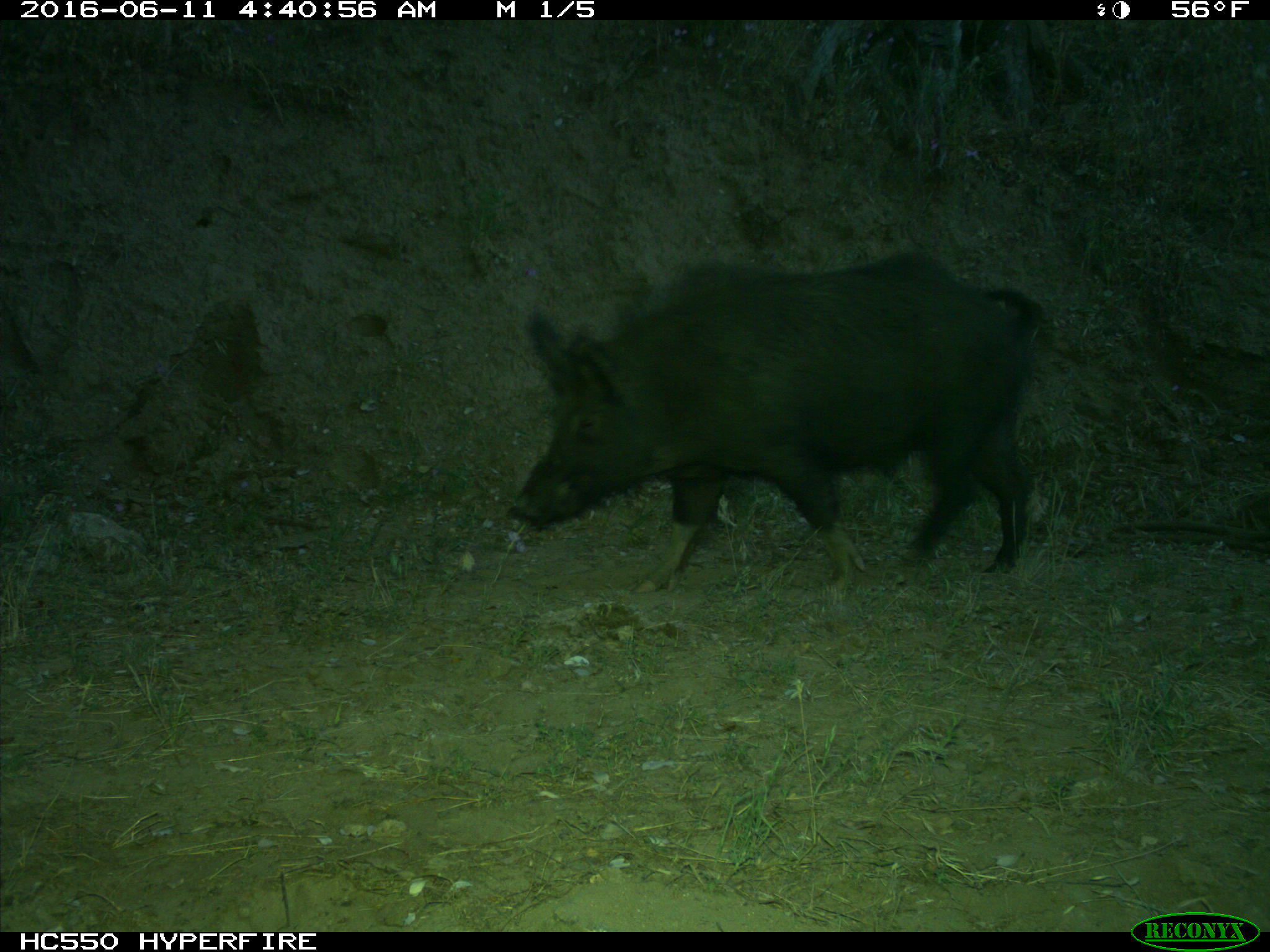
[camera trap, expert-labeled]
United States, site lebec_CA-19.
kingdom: Animalia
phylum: Chordata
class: Mammalia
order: Artiodactyla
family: Suidae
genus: Sus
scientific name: Sus scrofa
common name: wild boar